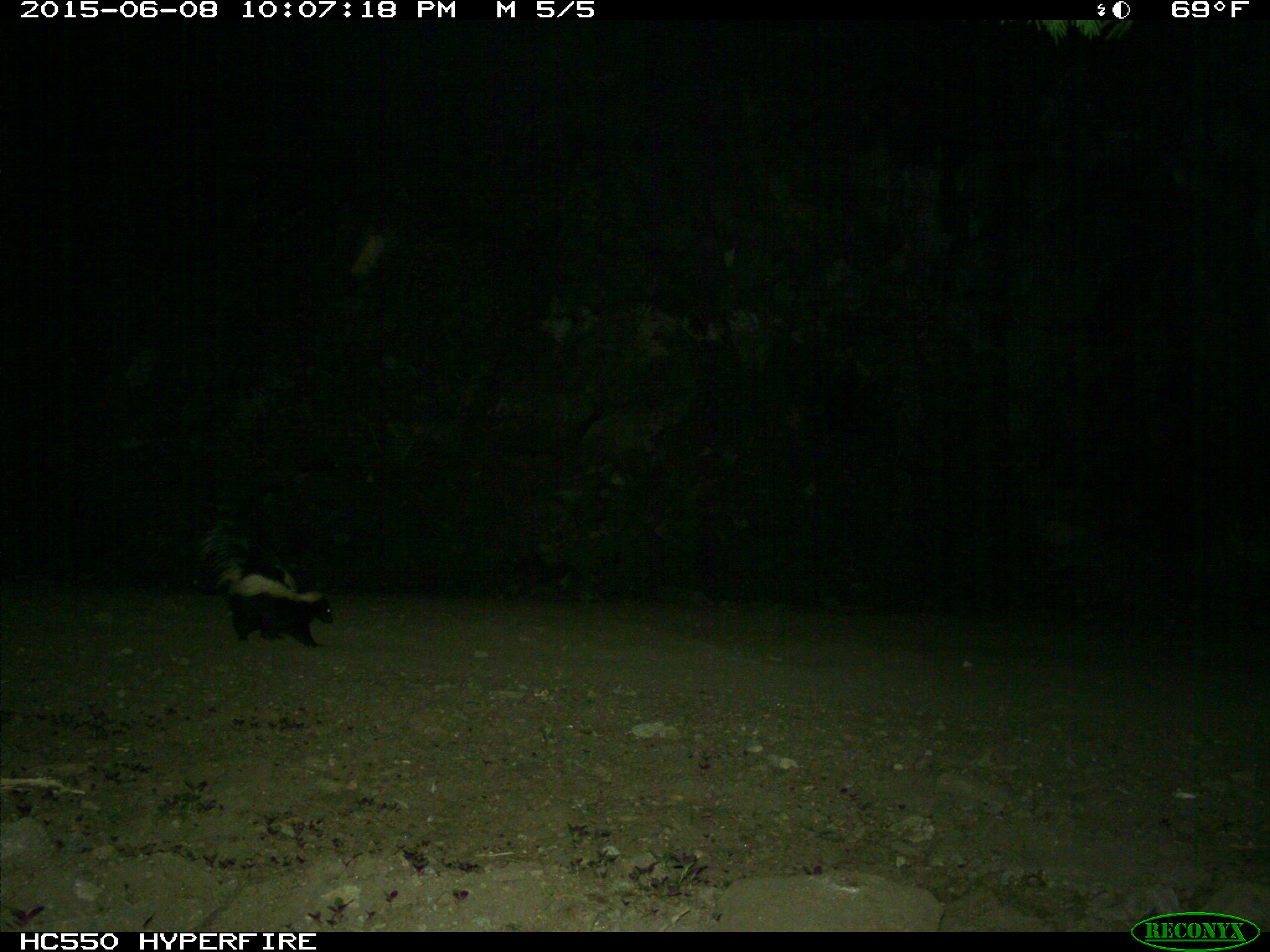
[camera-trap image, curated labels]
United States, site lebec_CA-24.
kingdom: Animalia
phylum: Chordata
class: Mammalia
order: Carnivora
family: Mephitidae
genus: Mephitis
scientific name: Mephitis mephitis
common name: striped skunk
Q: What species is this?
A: Mephitis mephitis (striped skunk).